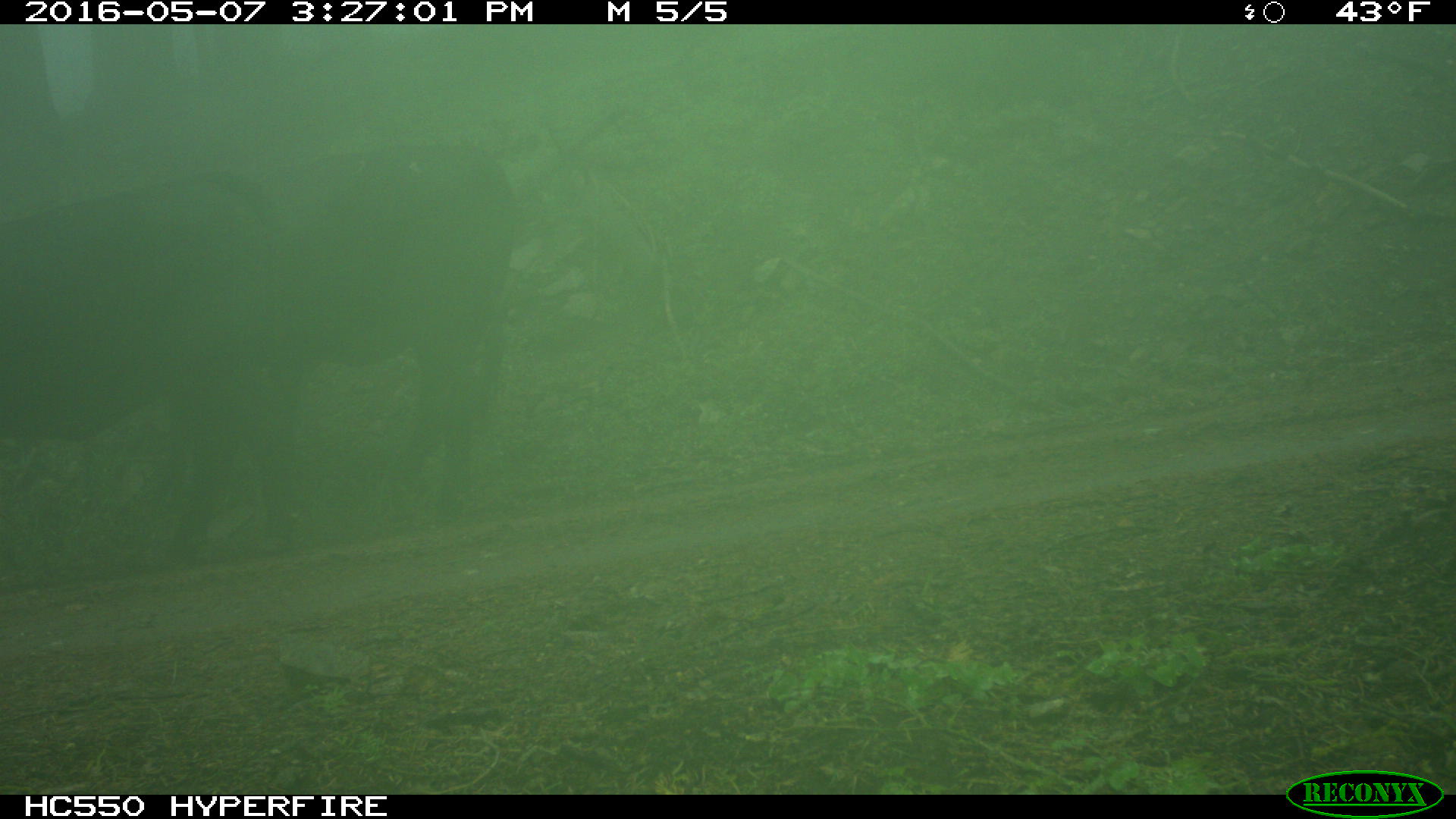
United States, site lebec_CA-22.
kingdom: Animalia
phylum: Chordata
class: Mammalia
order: Artiodactyla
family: Bovidae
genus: Bos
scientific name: Bos taurus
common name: domestic cow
Bos taurus (domestic cow).